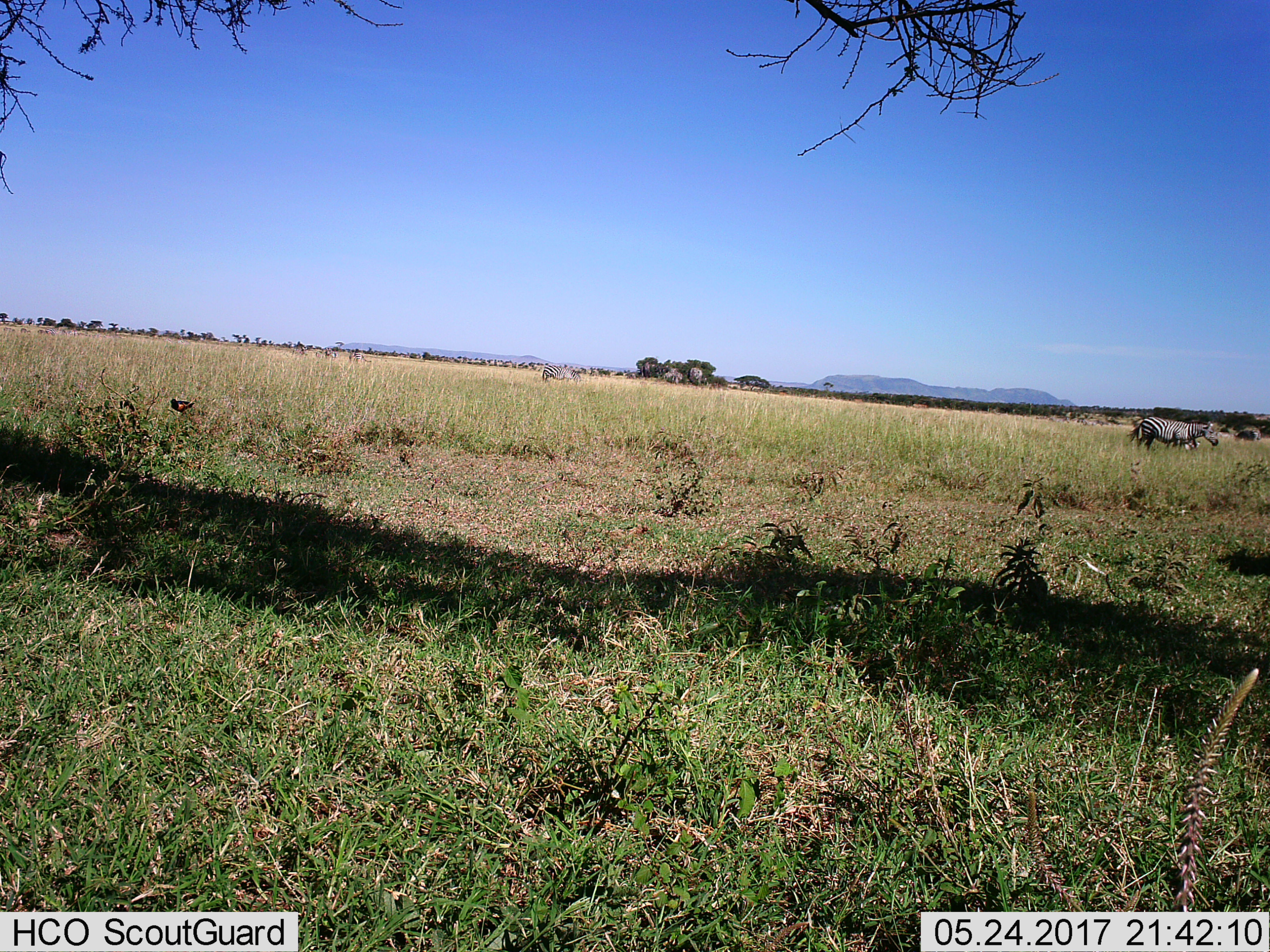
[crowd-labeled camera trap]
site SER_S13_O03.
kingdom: Animalia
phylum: Chordata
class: Mammalia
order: Perissodactyla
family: Equidae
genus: Equus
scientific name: Equus quagga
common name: plains zebra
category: zebraplains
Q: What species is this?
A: Zebraplains (plains zebra) (Equus quagga).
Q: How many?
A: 2.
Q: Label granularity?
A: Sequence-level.